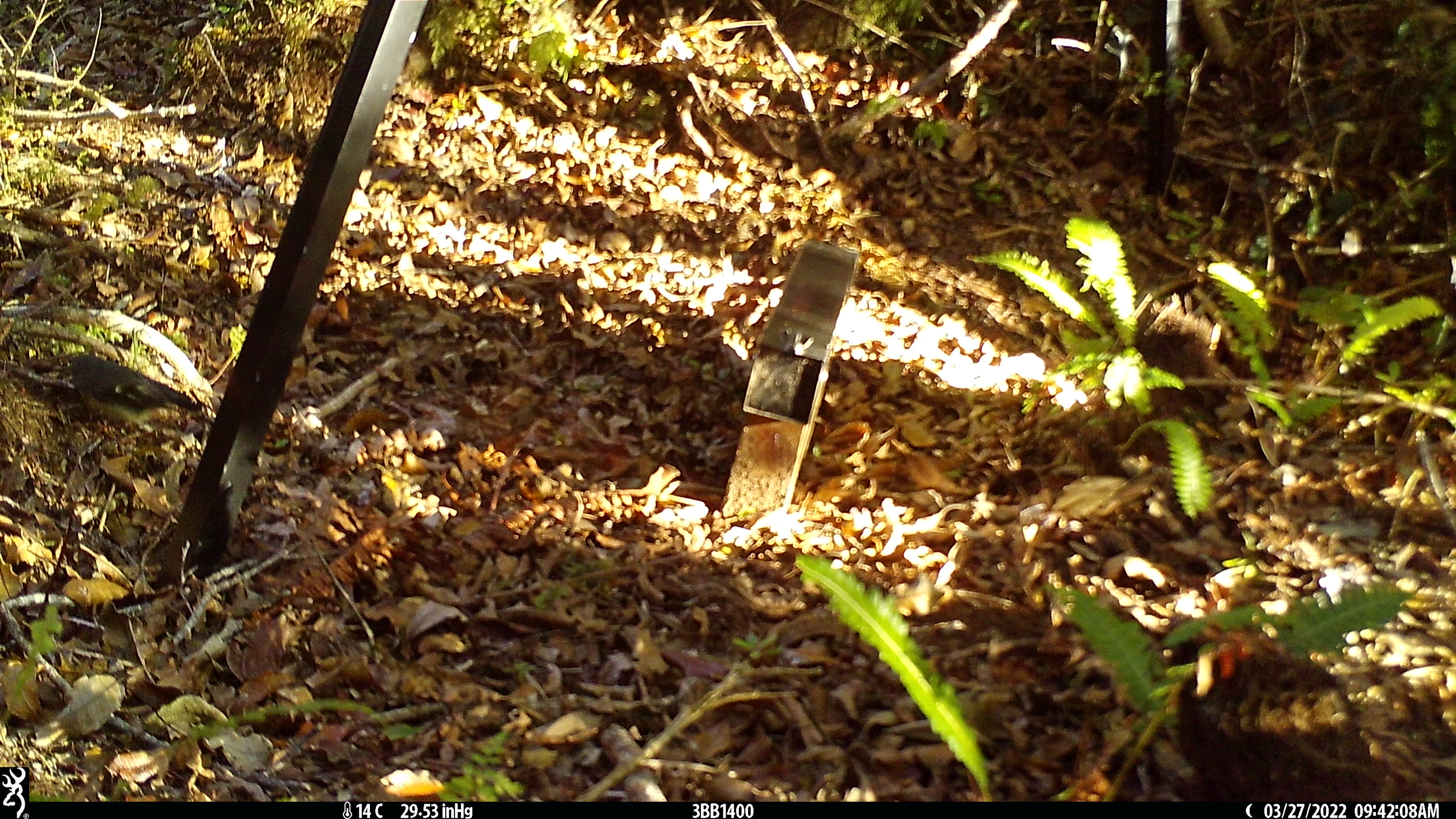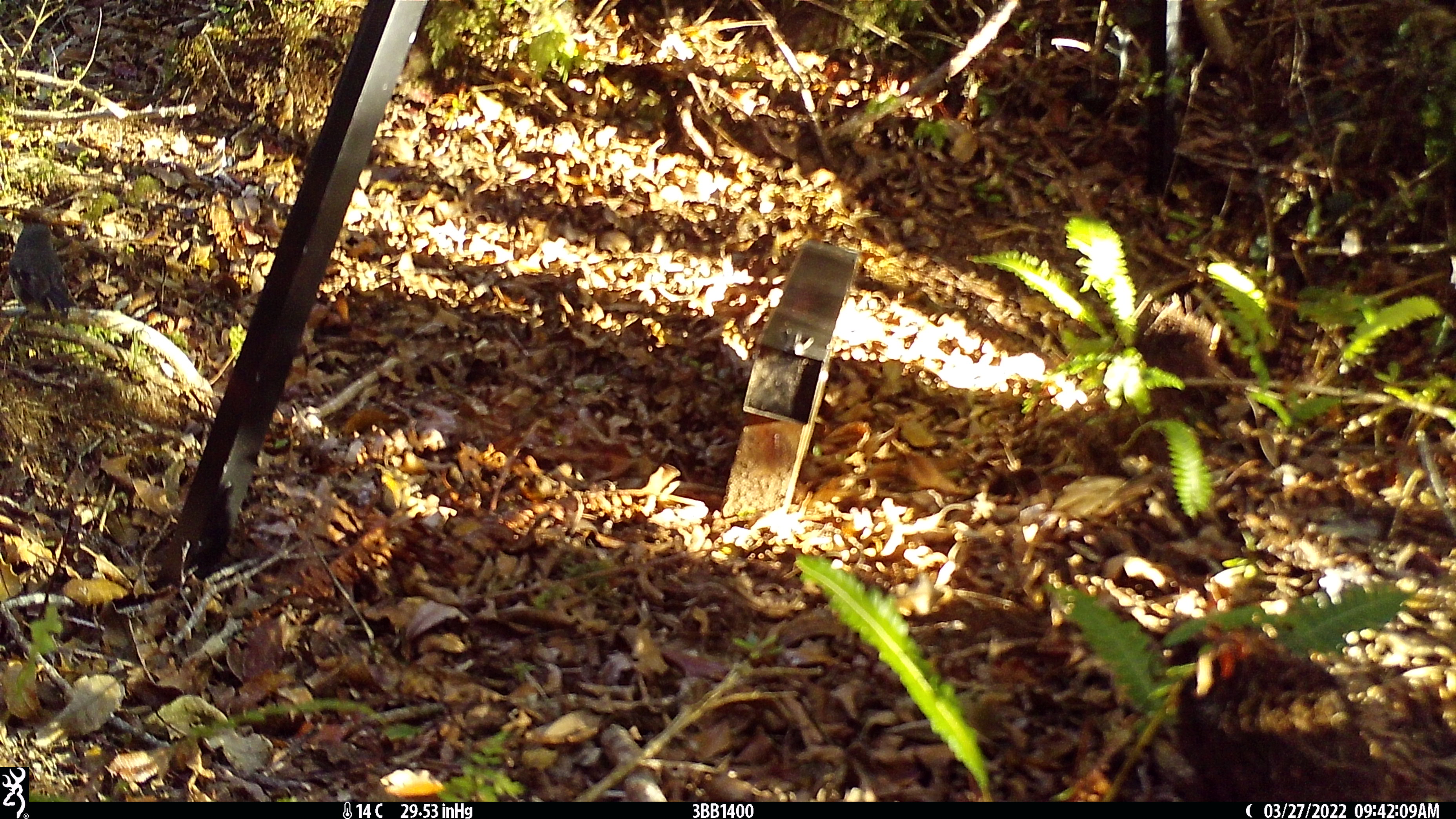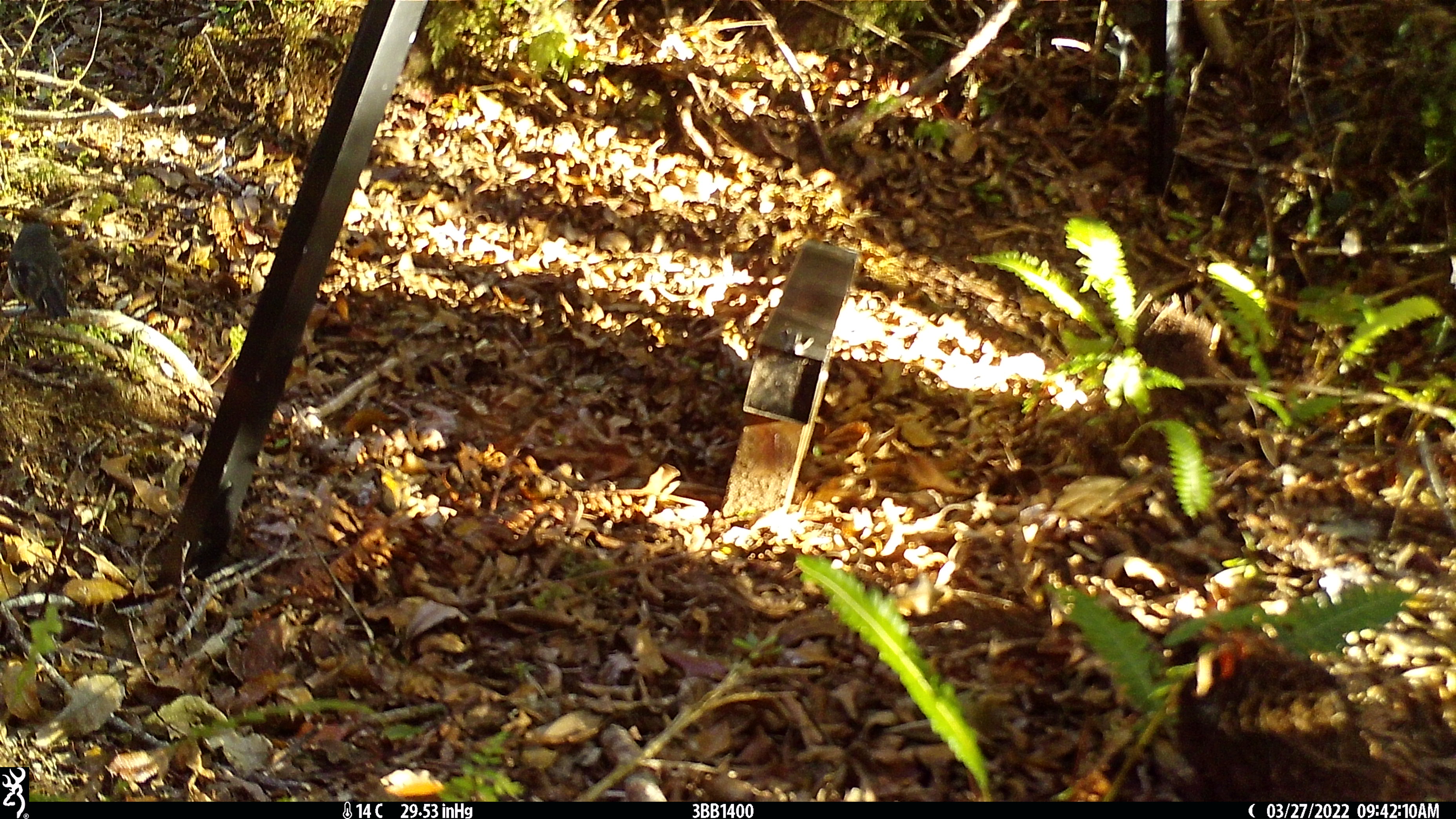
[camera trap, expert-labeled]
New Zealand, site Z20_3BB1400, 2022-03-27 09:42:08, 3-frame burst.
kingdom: Animalia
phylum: Chordata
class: Aves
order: Passeriformes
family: Petroicidae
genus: Petroica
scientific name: Petroica macrocephala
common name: tomtit